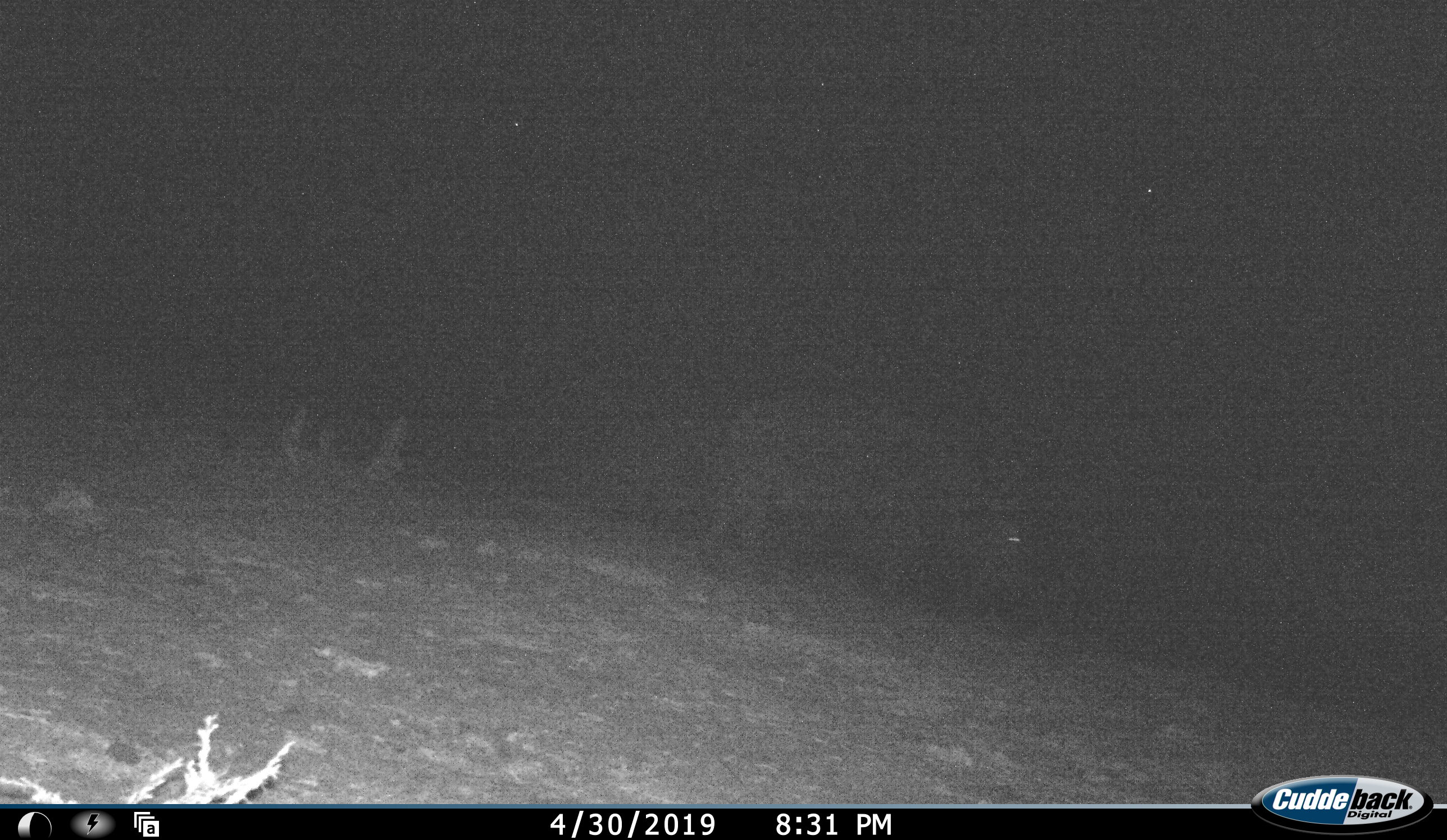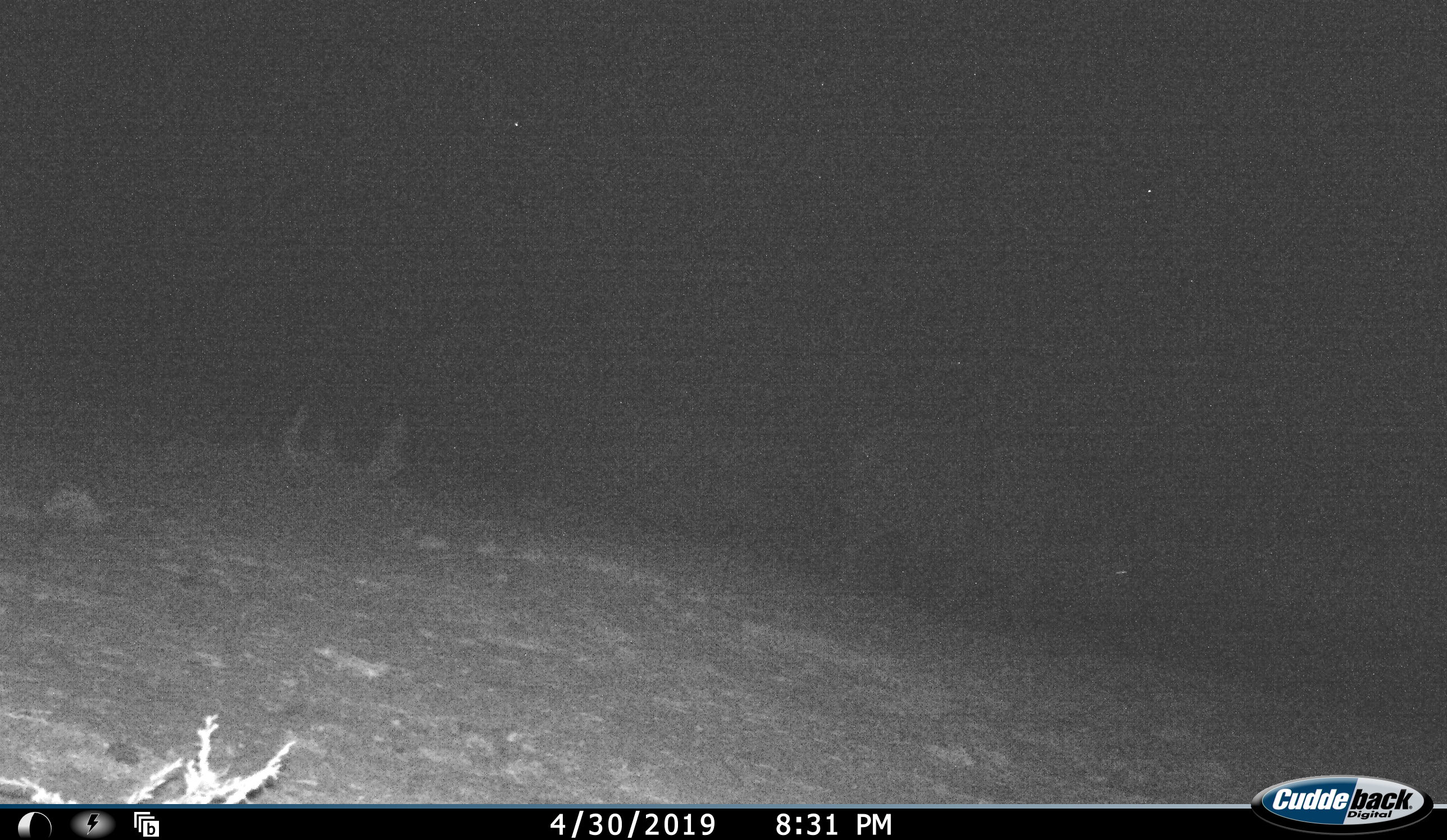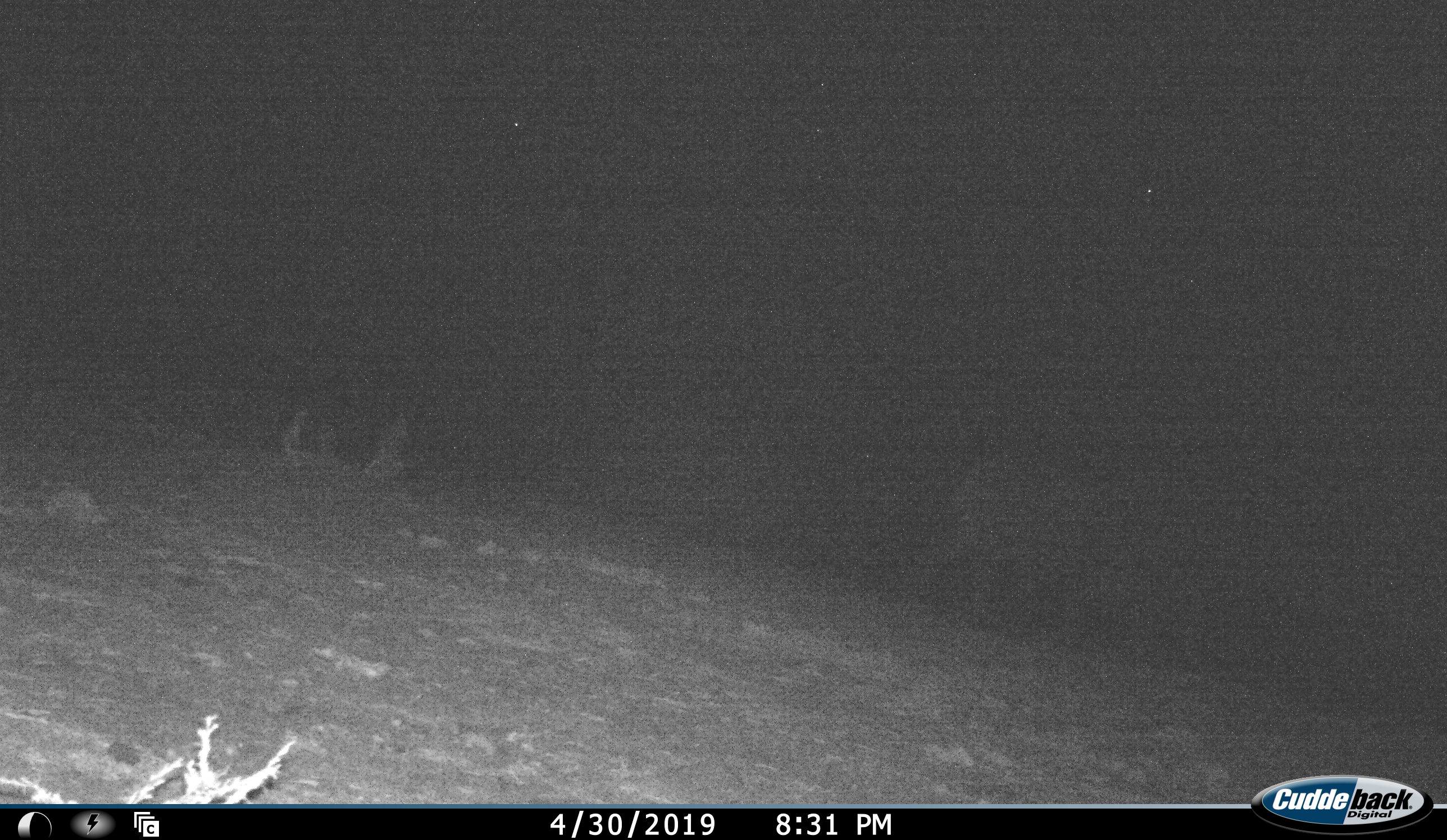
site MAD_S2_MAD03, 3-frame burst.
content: unidentified animal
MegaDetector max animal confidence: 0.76